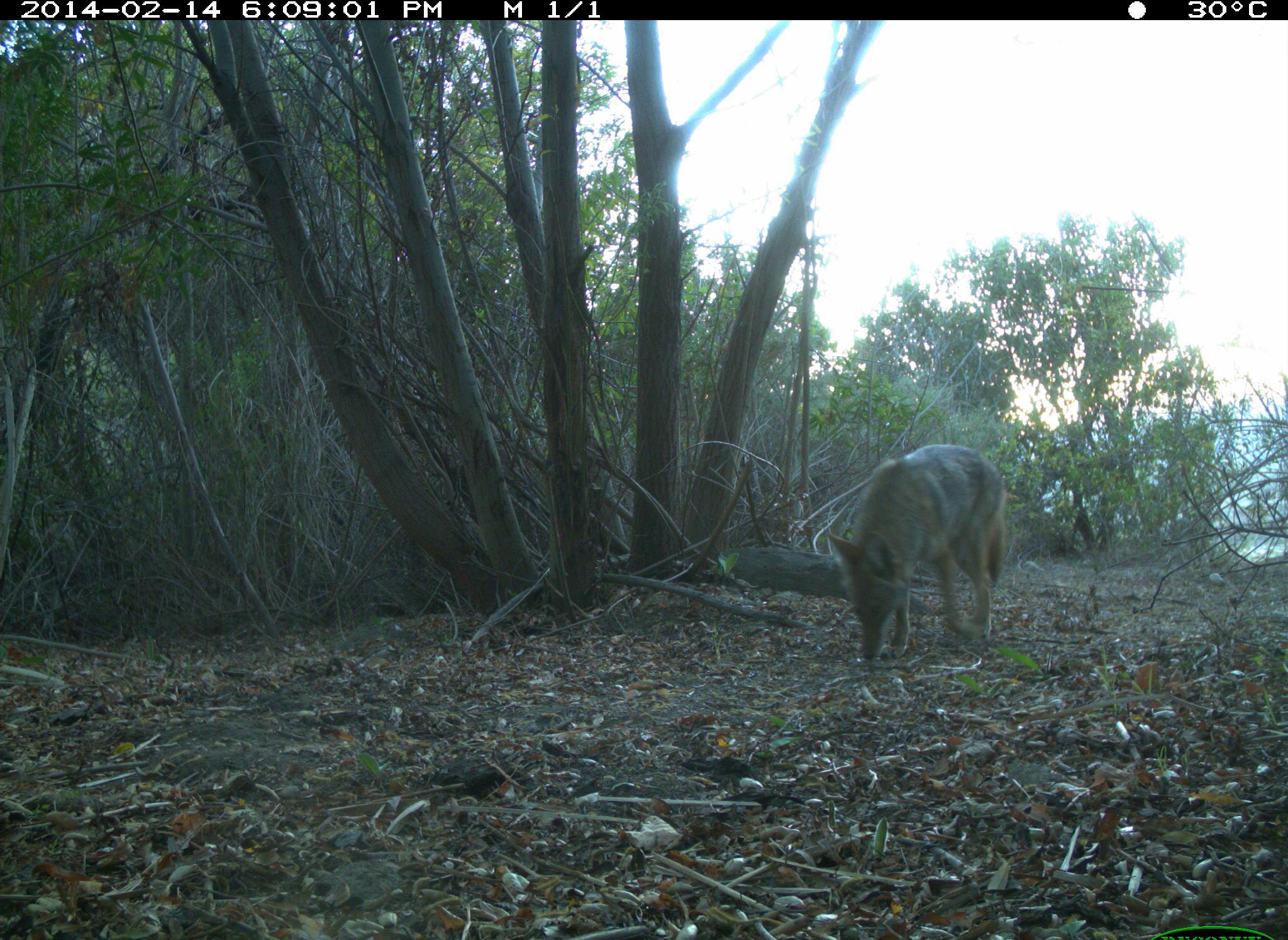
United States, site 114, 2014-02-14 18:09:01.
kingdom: Animalia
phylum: Chordata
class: Mammalia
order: Carnivora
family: Canidae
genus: Canis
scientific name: Canis latrans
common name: coyote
Coyote (Canis latrans).